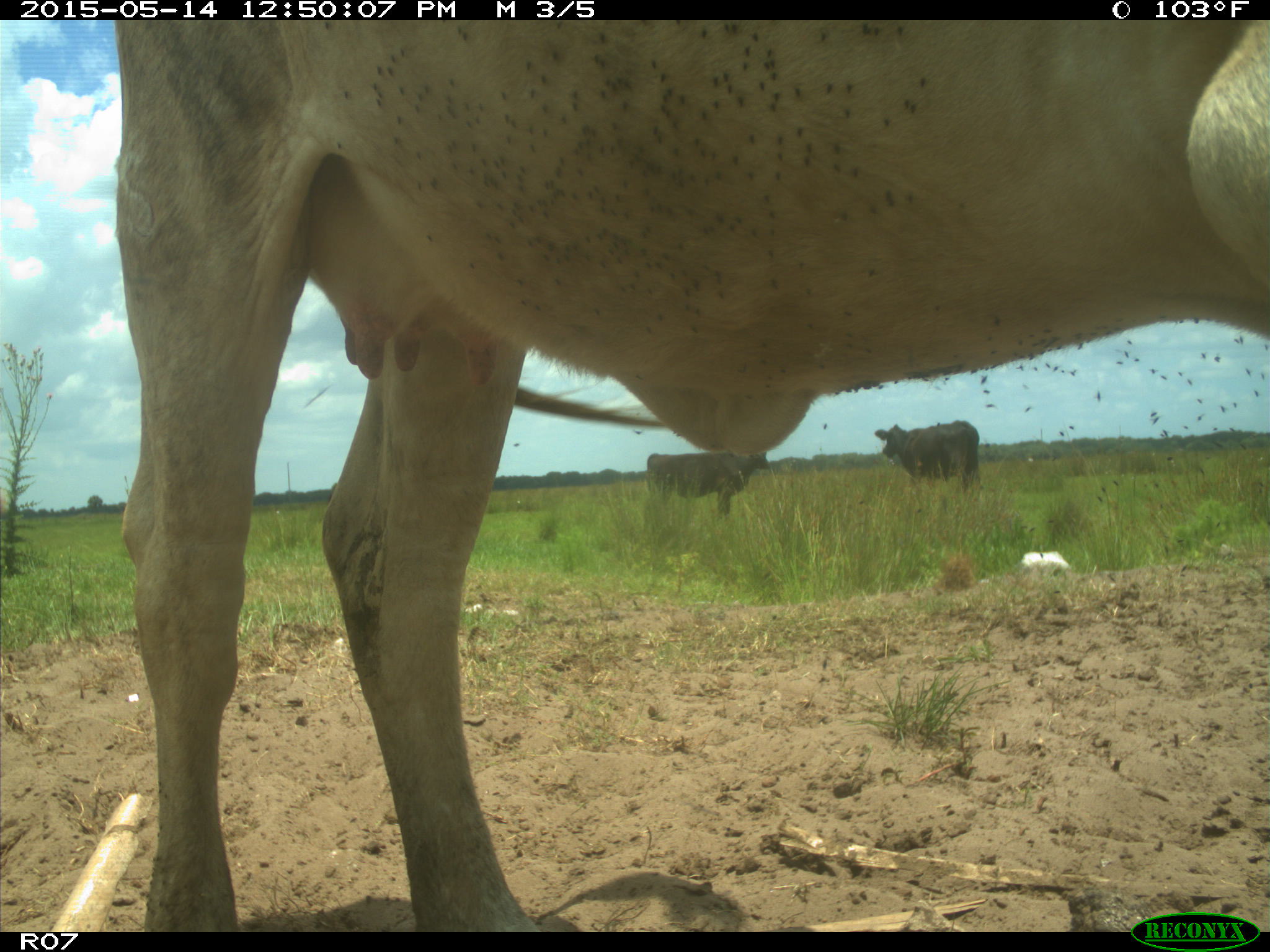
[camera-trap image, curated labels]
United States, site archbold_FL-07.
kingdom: Animalia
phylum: Chordata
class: Mammalia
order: Artiodactyla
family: Bovidae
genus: Bos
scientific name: Bos taurus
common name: domestic cow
Bos taurus (domestic cow).